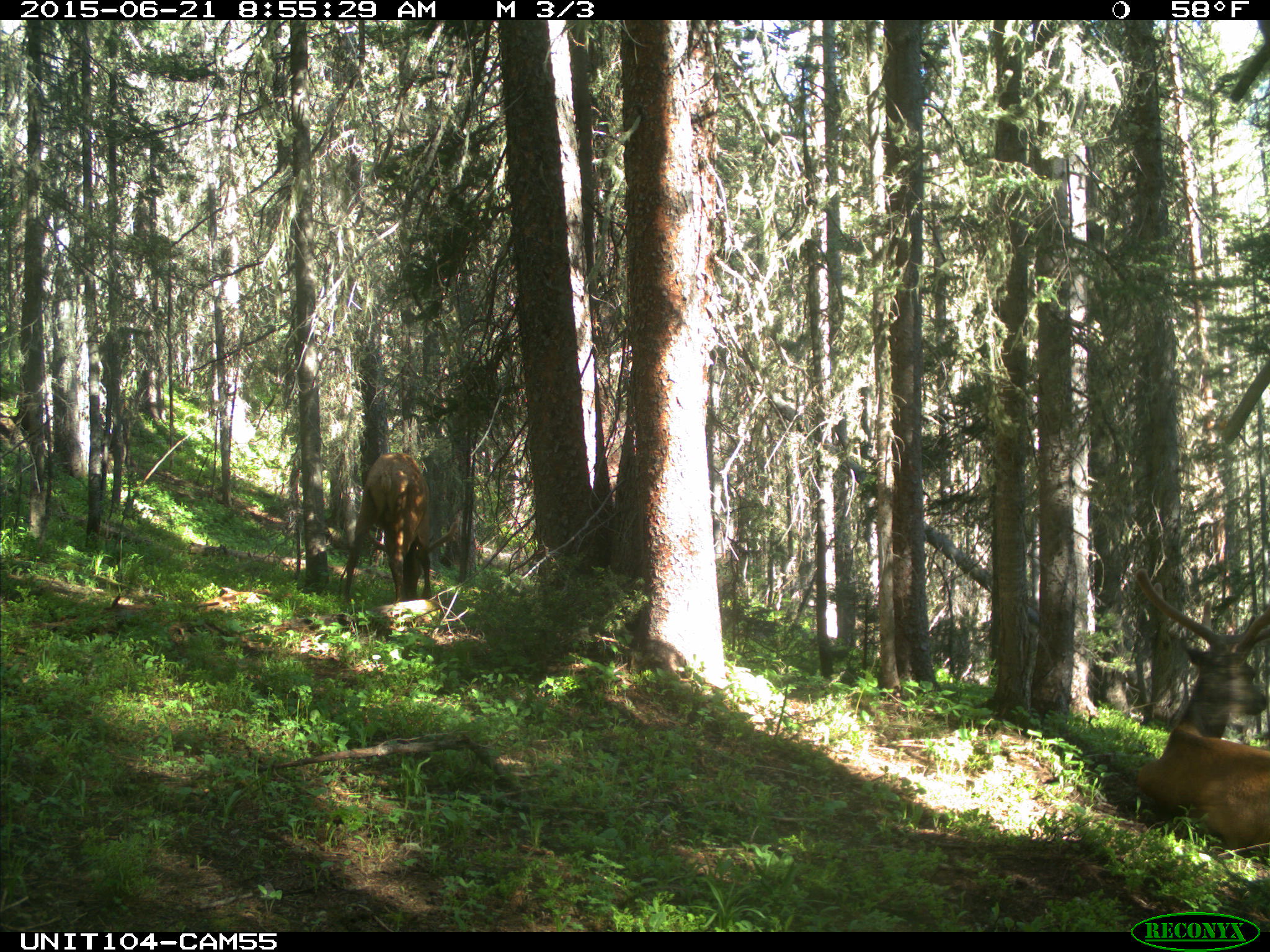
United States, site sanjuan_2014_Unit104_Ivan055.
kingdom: Animalia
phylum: Chordata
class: Mammalia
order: Artiodactyla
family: Cervidae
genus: Cervus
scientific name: Cervus elaphus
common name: red deer